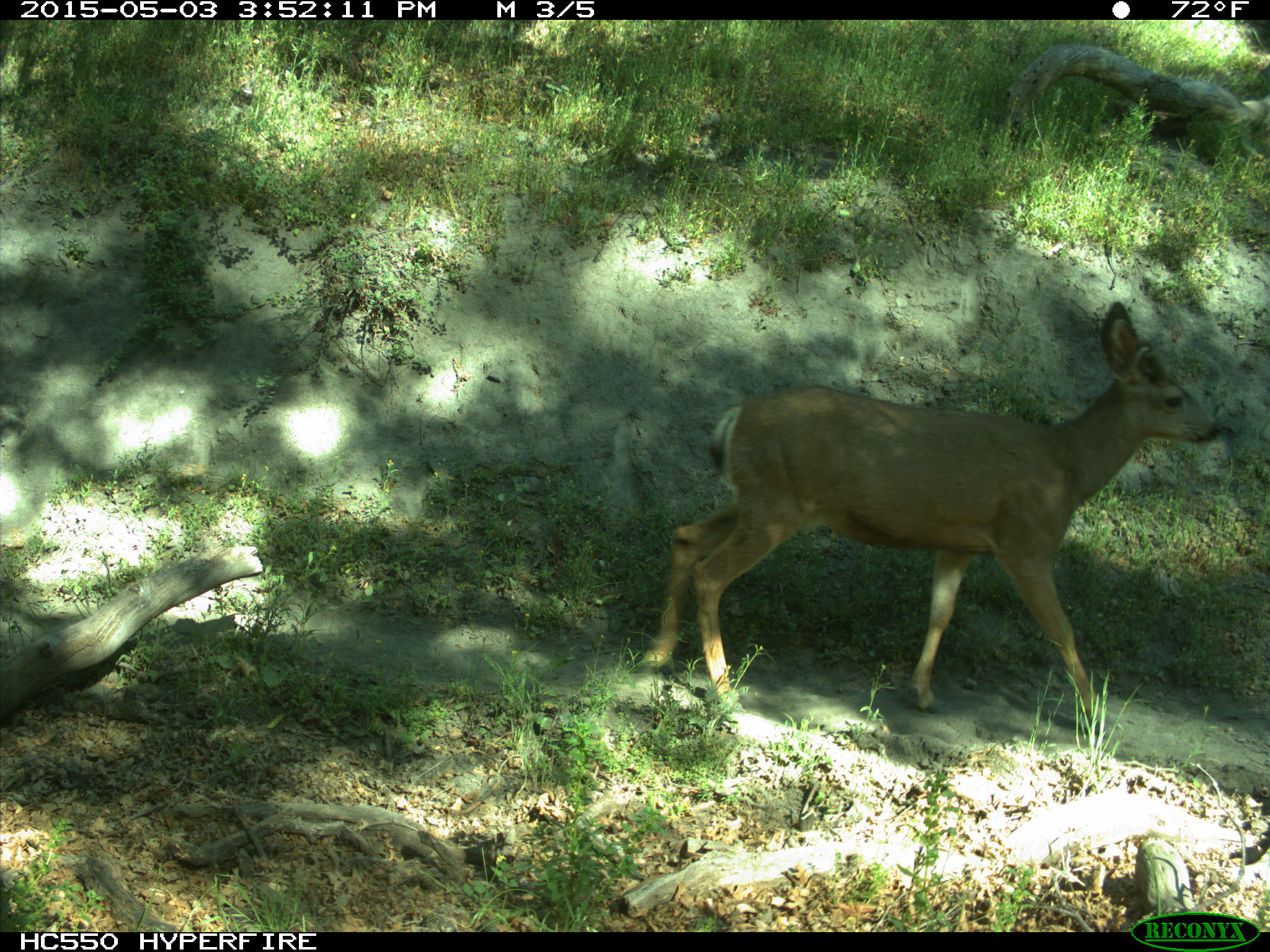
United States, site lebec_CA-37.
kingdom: Animalia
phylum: Chordata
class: Mammalia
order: Artiodactyla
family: Cervidae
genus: Odocoileus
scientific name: Odocoileus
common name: deer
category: unidentified deer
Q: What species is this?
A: Unidentified deer (deer) (Odocoileus).